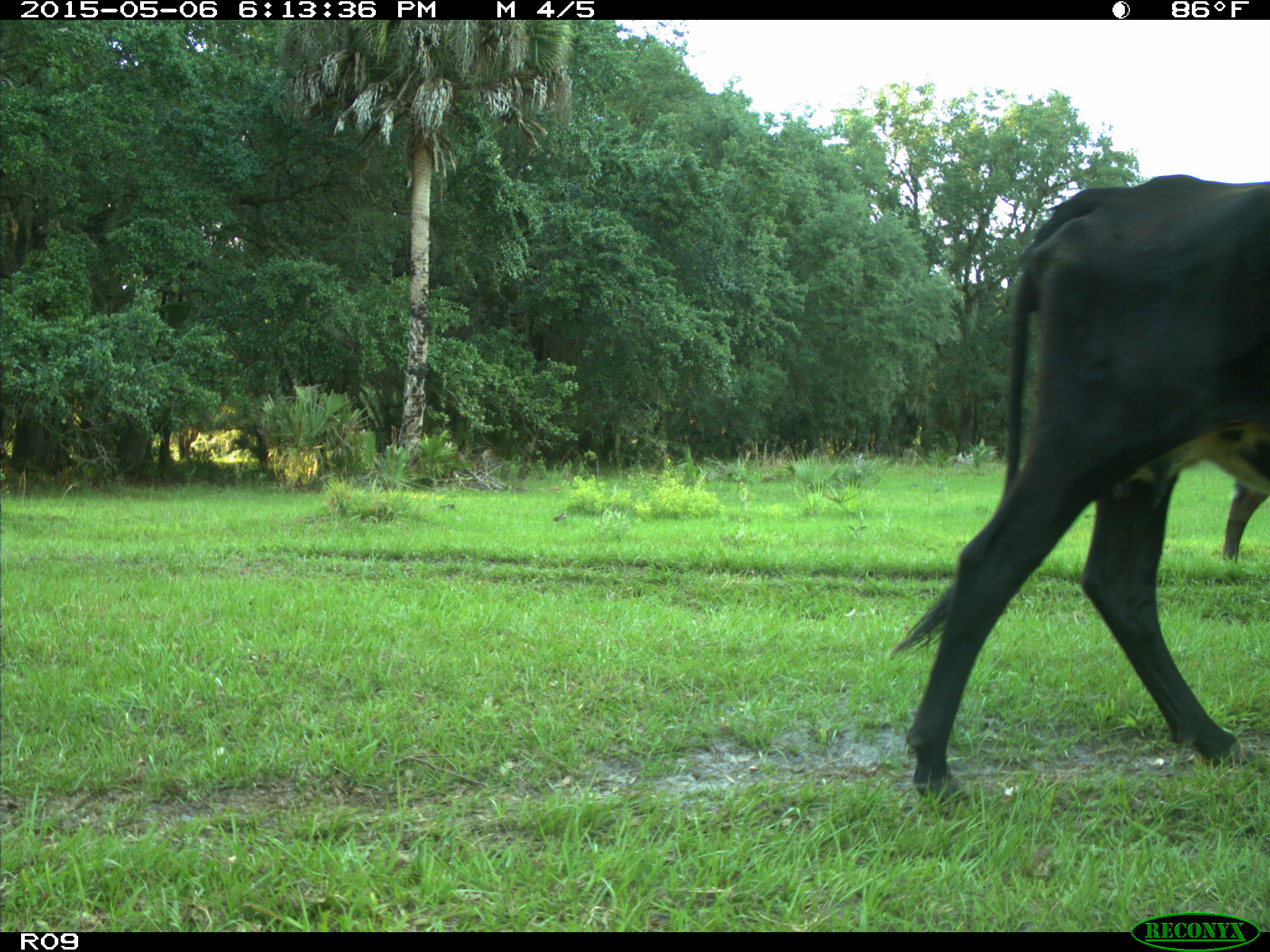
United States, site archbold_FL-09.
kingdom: Animalia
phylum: Chordata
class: Mammalia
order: Artiodactyla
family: Bovidae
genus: Bos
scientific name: Bos taurus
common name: domestic cow